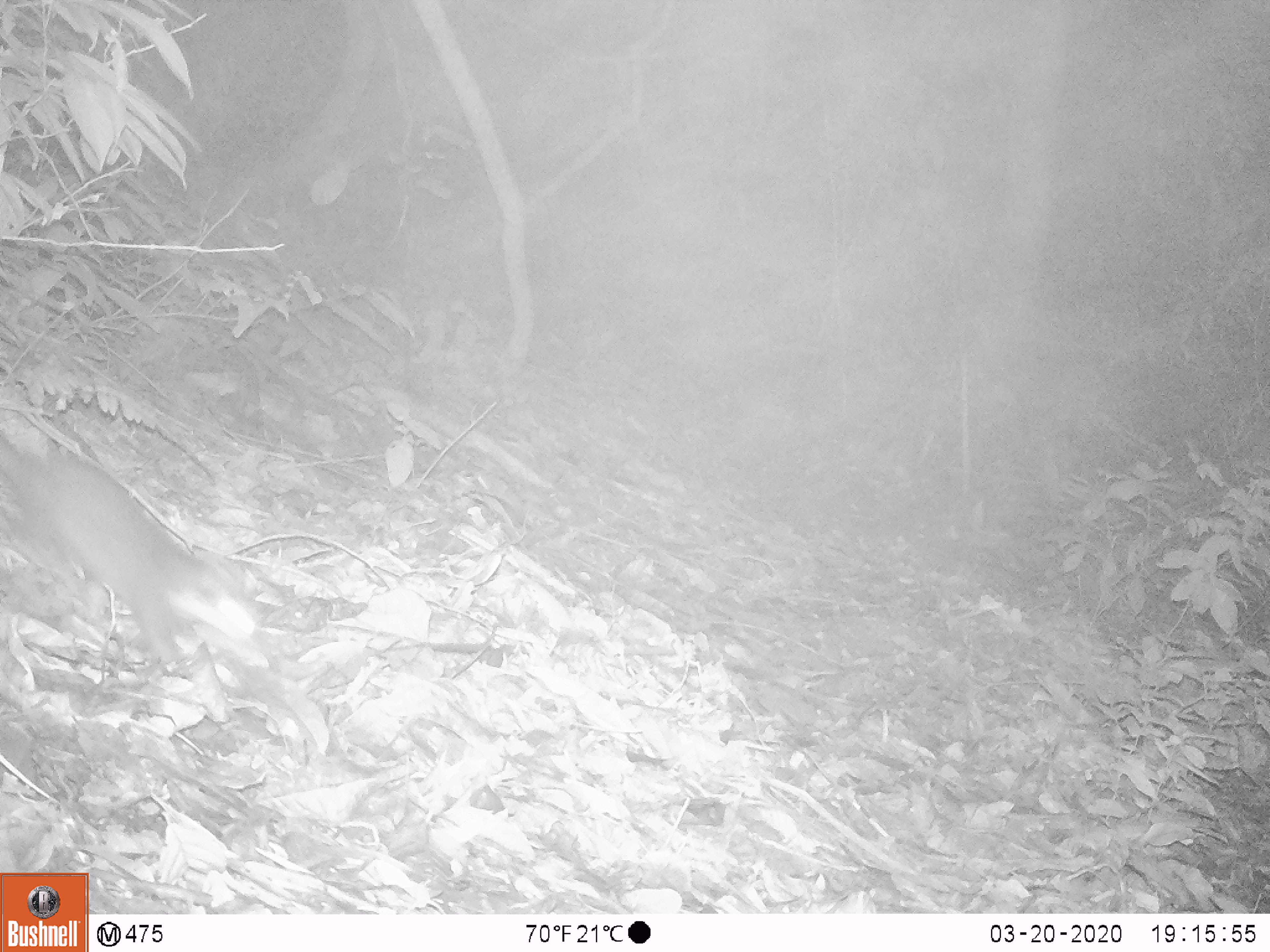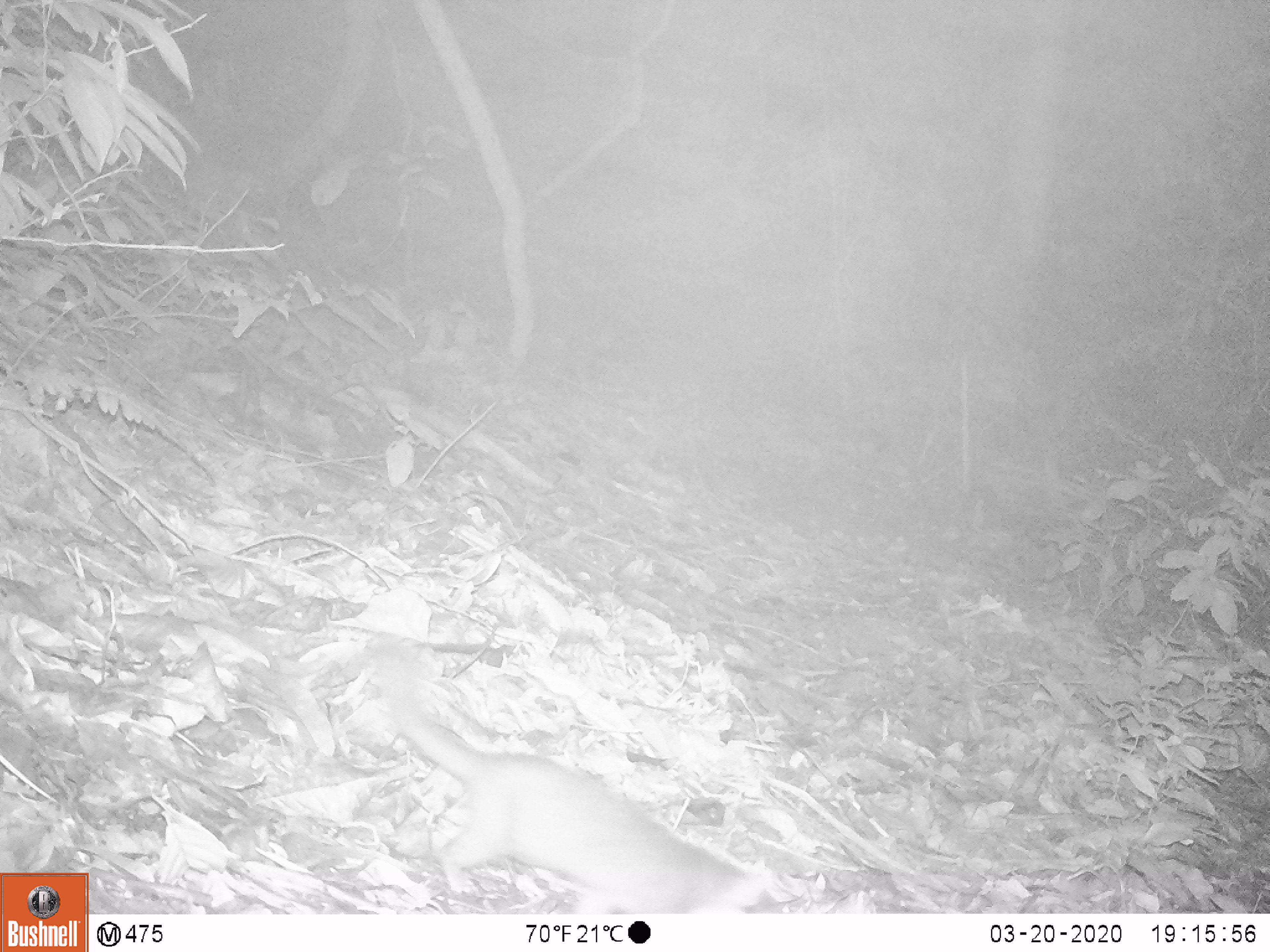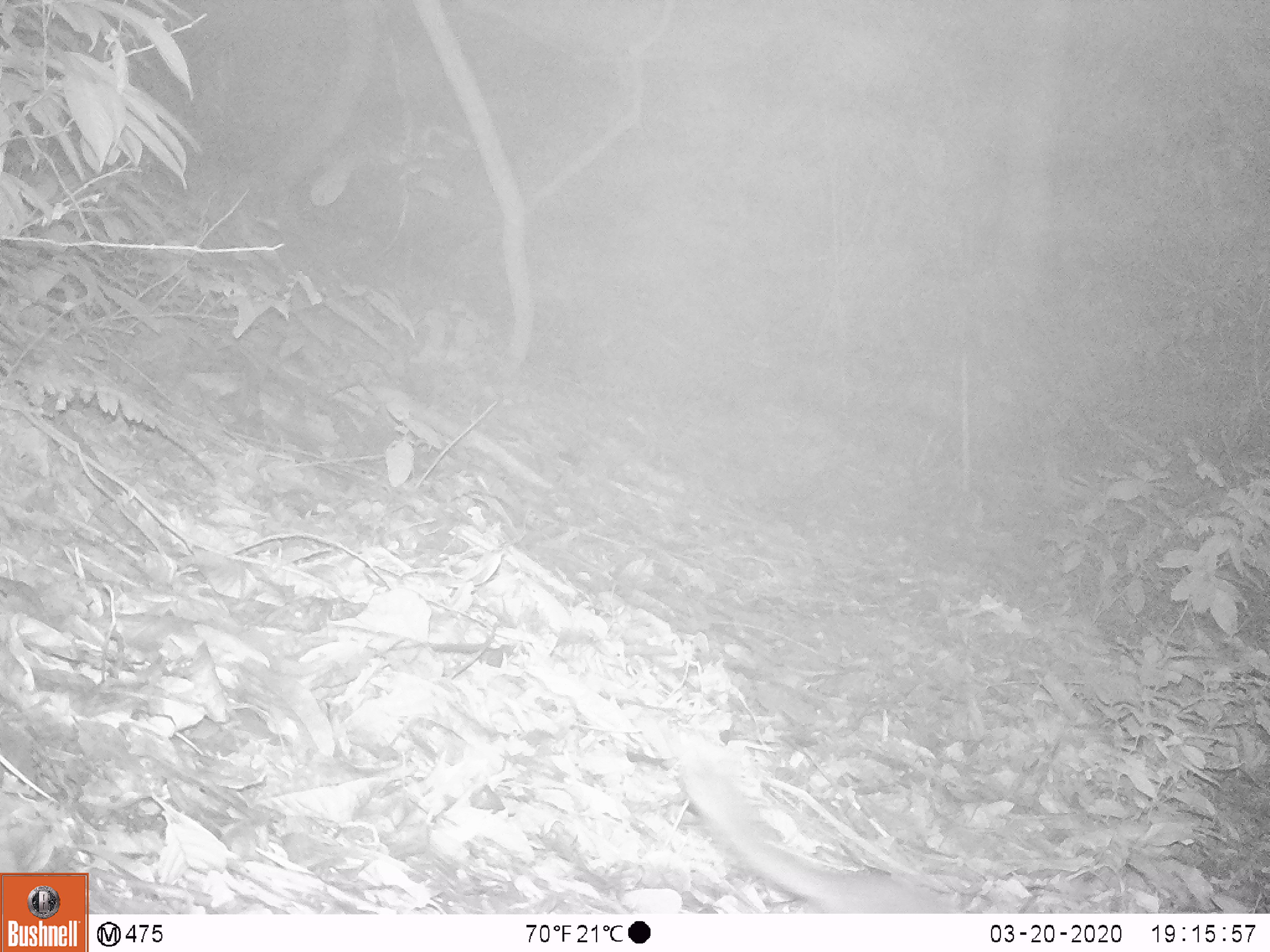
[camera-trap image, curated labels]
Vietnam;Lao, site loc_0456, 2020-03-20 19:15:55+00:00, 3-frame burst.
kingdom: Animalia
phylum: Chordata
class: Mammalia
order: Carnivora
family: Mustelidae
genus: Melogale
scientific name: Melogale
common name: ferret badger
Ferret badger (Melogale). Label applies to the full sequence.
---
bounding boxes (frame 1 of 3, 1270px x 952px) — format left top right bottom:
ferret badger: 0 434 257 675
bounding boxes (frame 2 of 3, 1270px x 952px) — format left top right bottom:
ferret badger: 360 631 785 913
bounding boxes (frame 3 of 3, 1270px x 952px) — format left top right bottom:
ferret badger: 622 702 964 914